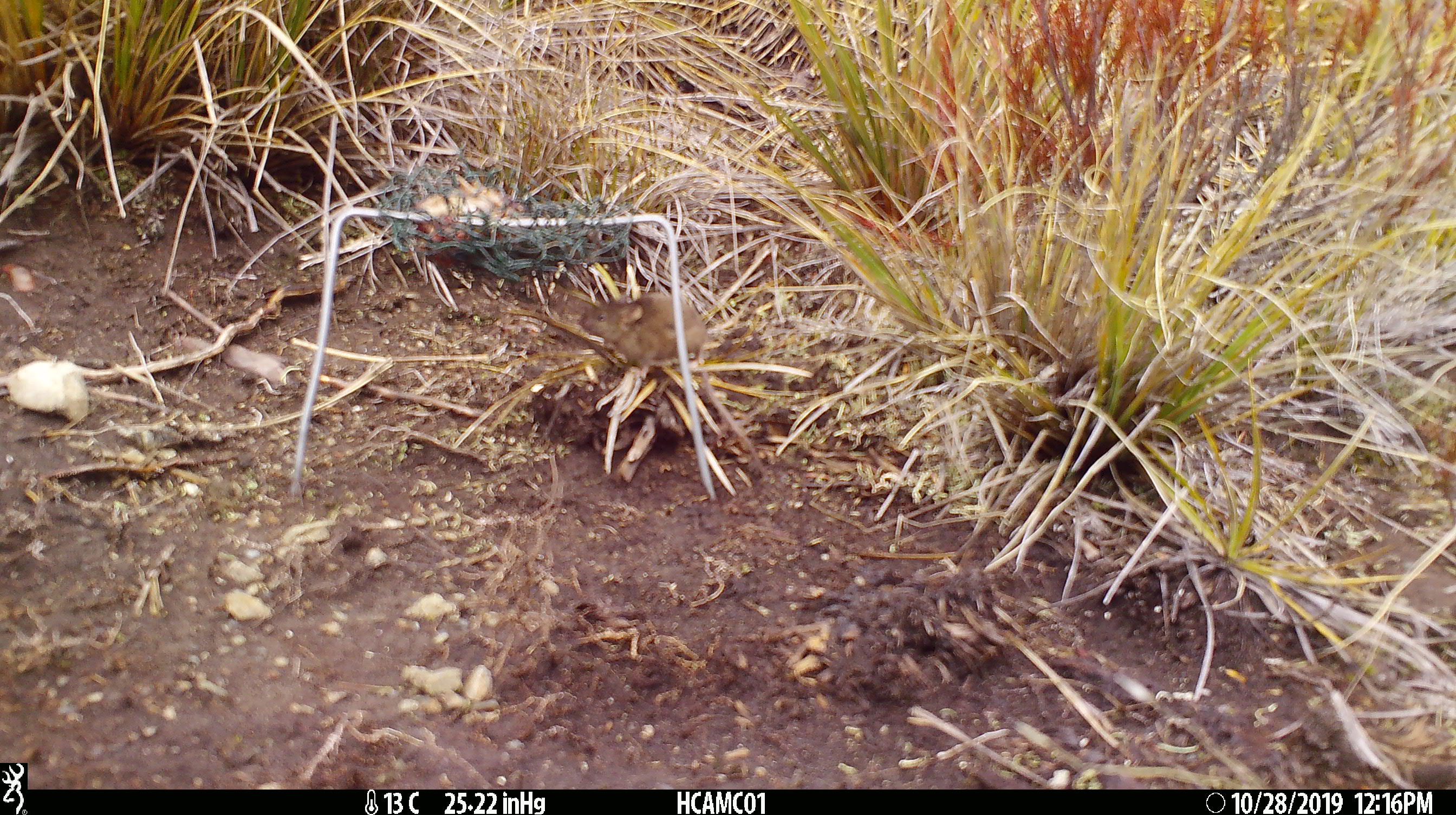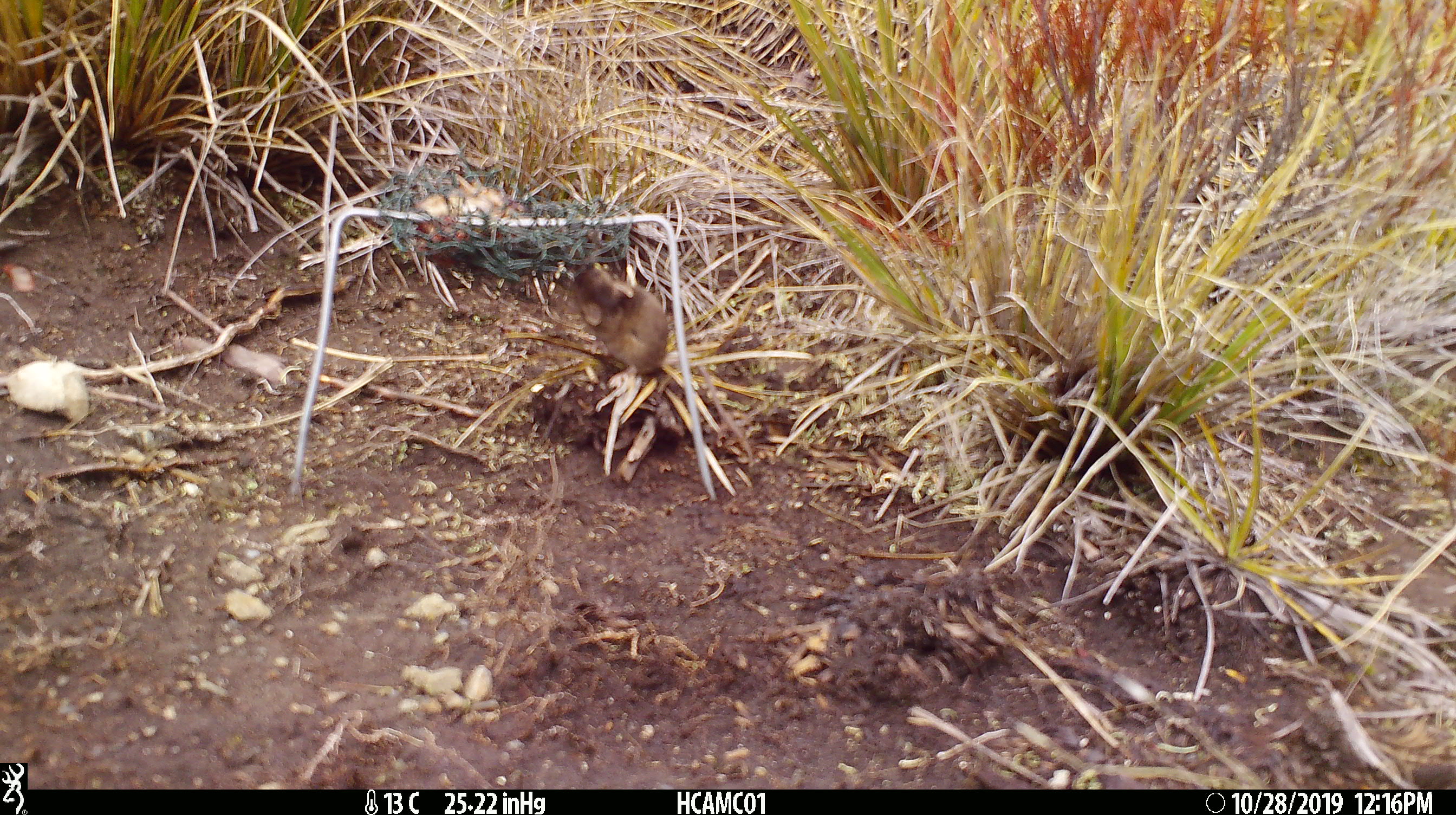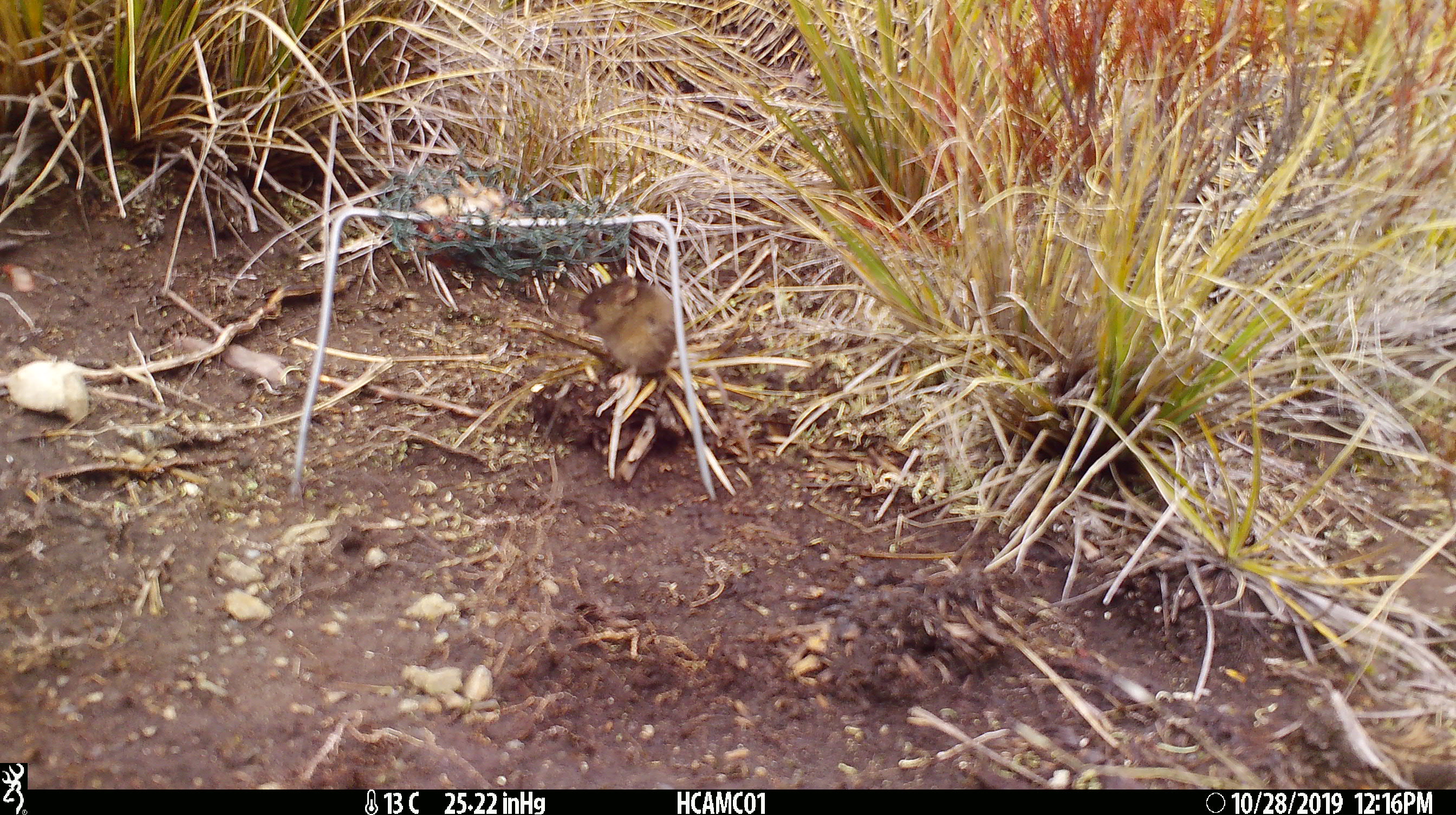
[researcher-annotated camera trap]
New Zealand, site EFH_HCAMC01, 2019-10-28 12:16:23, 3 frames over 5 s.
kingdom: Animalia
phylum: Chordata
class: Mammalia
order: Rodentia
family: Muridae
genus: Mus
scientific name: Mus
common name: mouse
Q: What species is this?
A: Mouse (Mus).